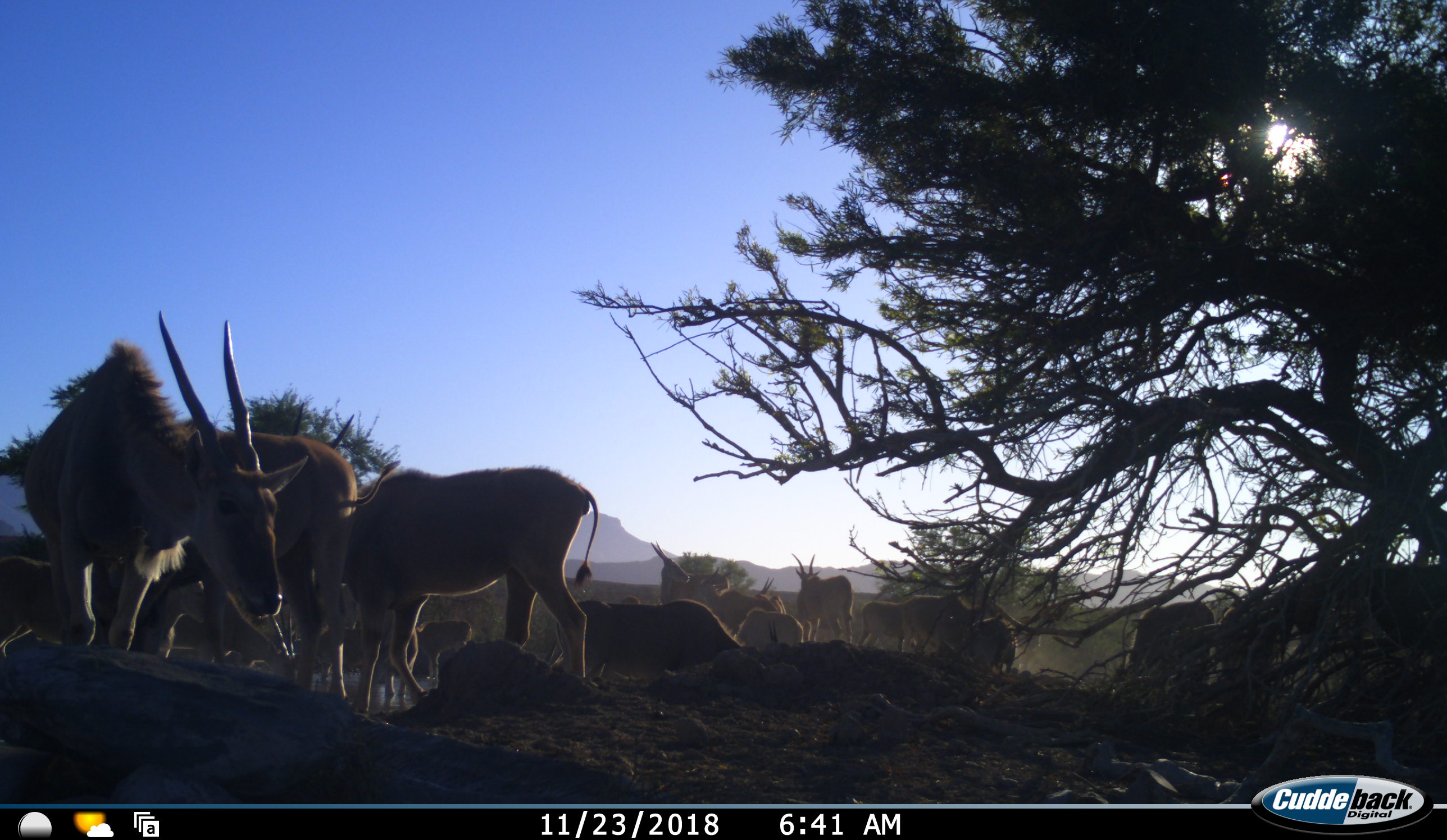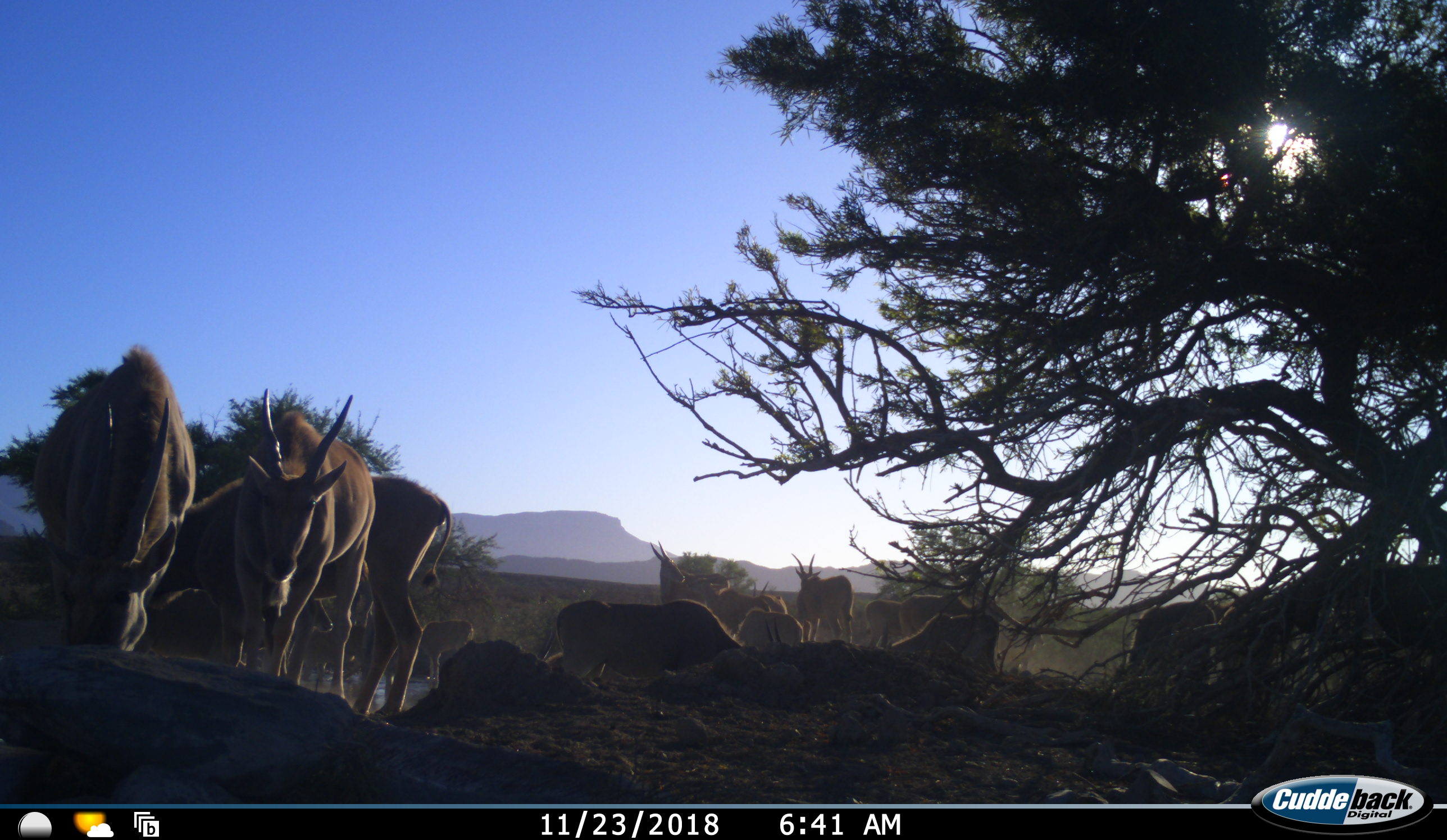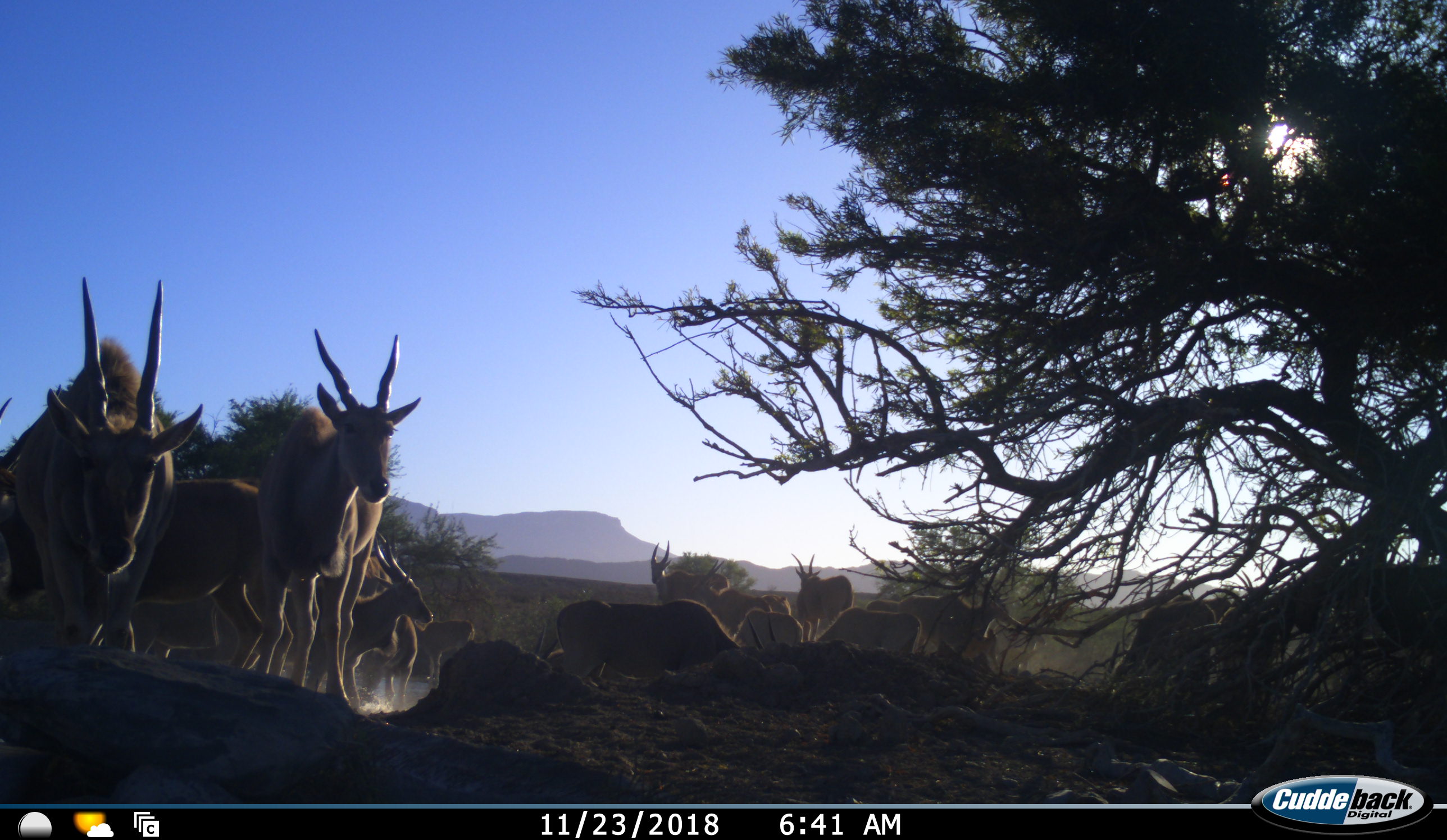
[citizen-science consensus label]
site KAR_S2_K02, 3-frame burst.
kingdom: Animalia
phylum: Chordata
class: Mammalia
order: Artiodactyla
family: Bovidae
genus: Tragelaphus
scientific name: Tragelaphus oryx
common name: eland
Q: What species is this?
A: Eland (Tragelaphus oryx).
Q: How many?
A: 11-50.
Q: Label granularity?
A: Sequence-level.